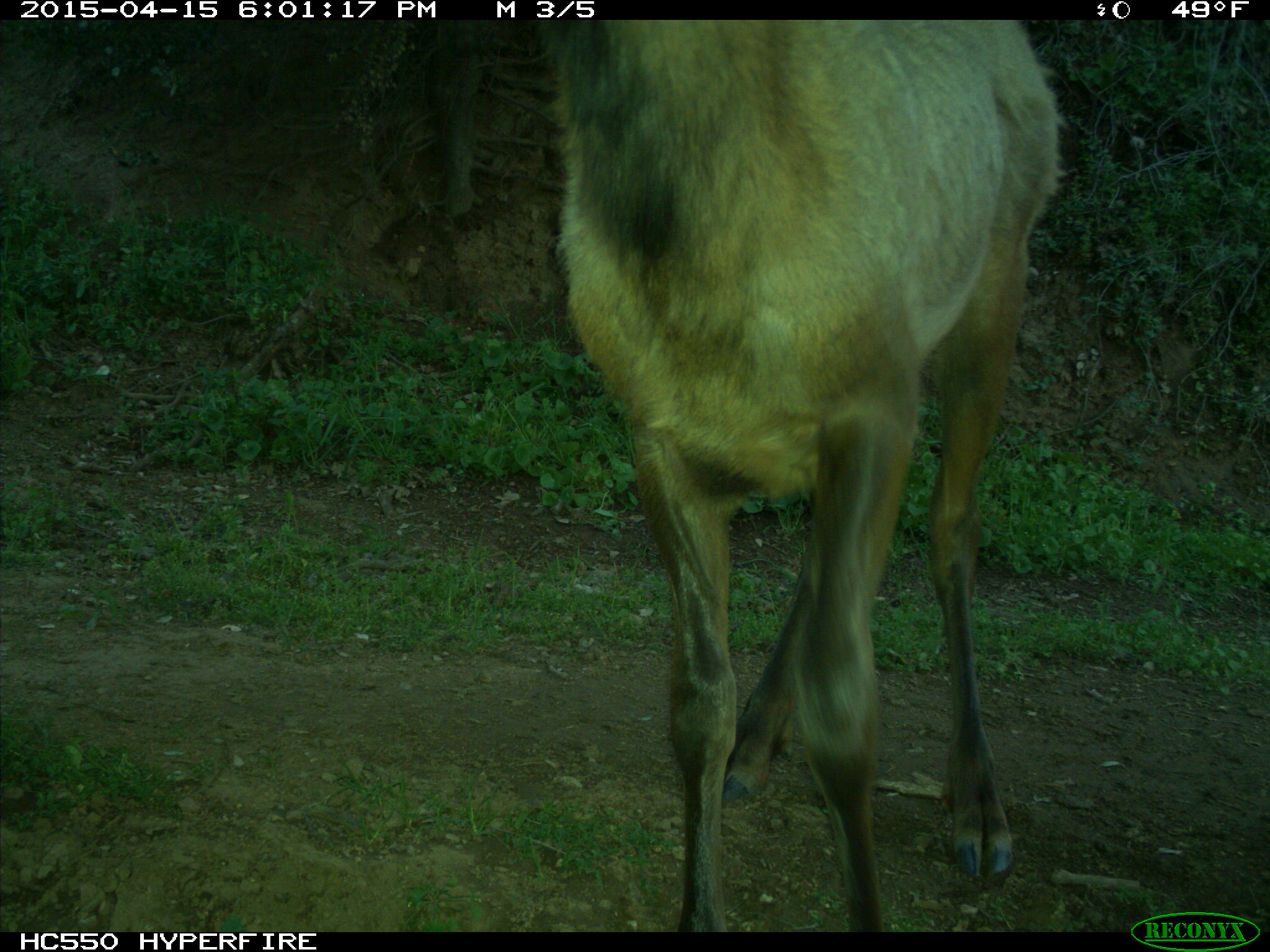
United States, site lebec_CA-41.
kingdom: Animalia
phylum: Chordata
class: Mammalia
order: Artiodactyla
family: Cervidae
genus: Cervus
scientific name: Cervus canadensis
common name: elk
Cervus canadensis (elk).